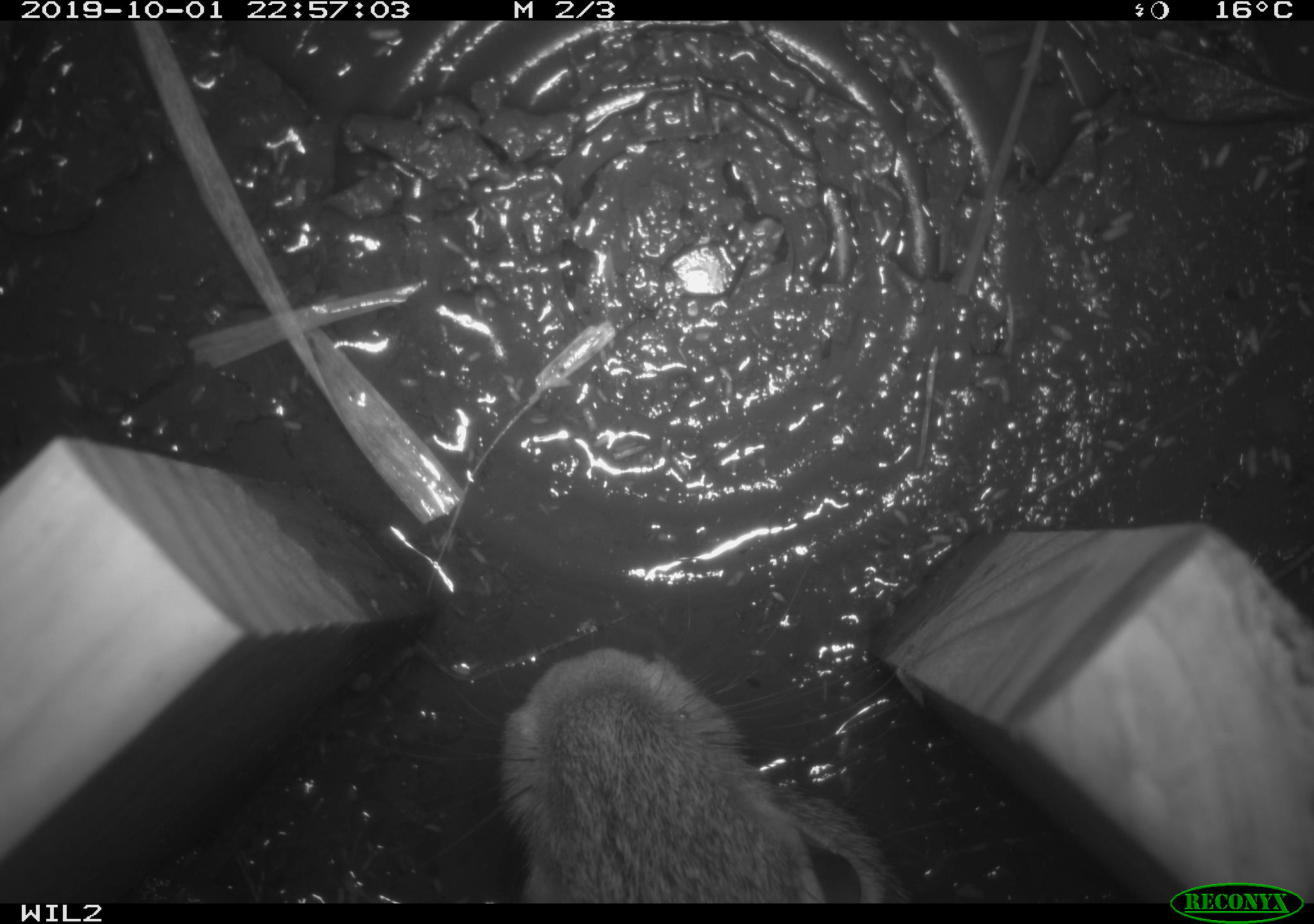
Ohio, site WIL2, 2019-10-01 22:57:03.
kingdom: Animalia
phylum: Chordata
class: Mammalia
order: Lagomorpha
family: Leporidae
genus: Sylvilagus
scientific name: Sylvilagus floridanus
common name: eastern cottontail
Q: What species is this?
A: Eastern cottontail (Sylvilagus floridanus).